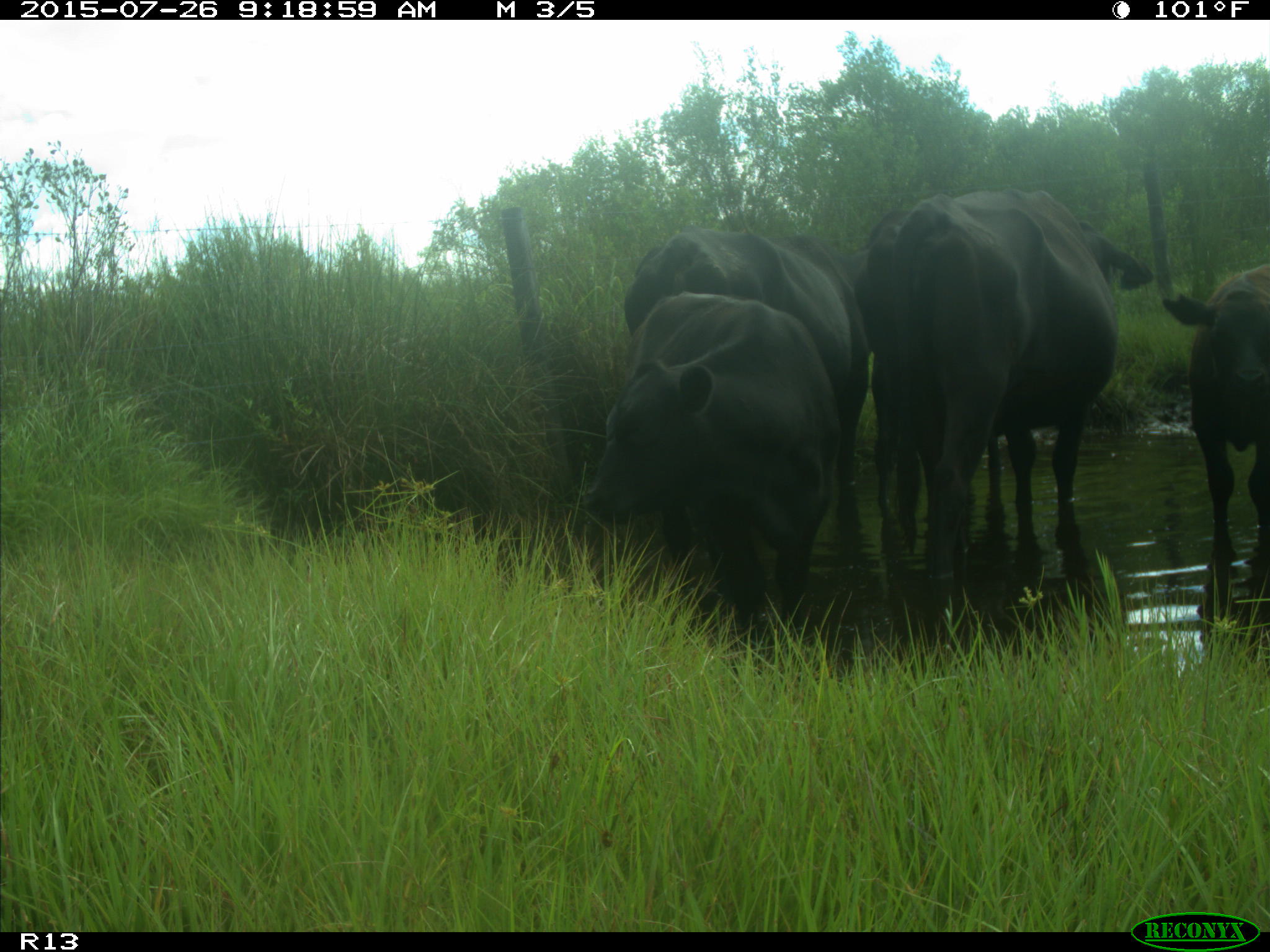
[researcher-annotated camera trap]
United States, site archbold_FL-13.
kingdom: Animalia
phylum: Chordata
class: Mammalia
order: Artiodactyla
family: Bovidae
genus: Bos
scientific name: Bos taurus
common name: domestic cow